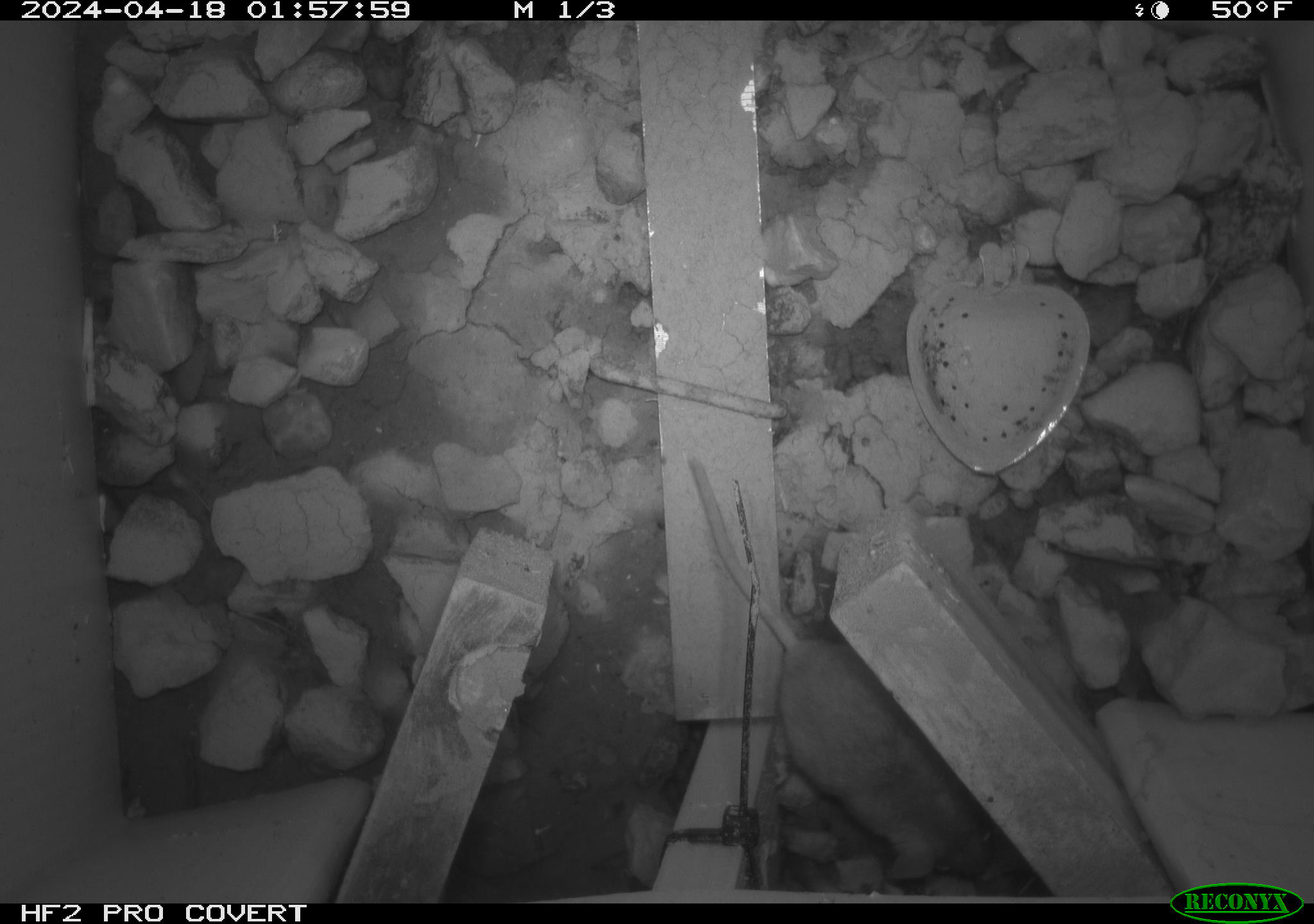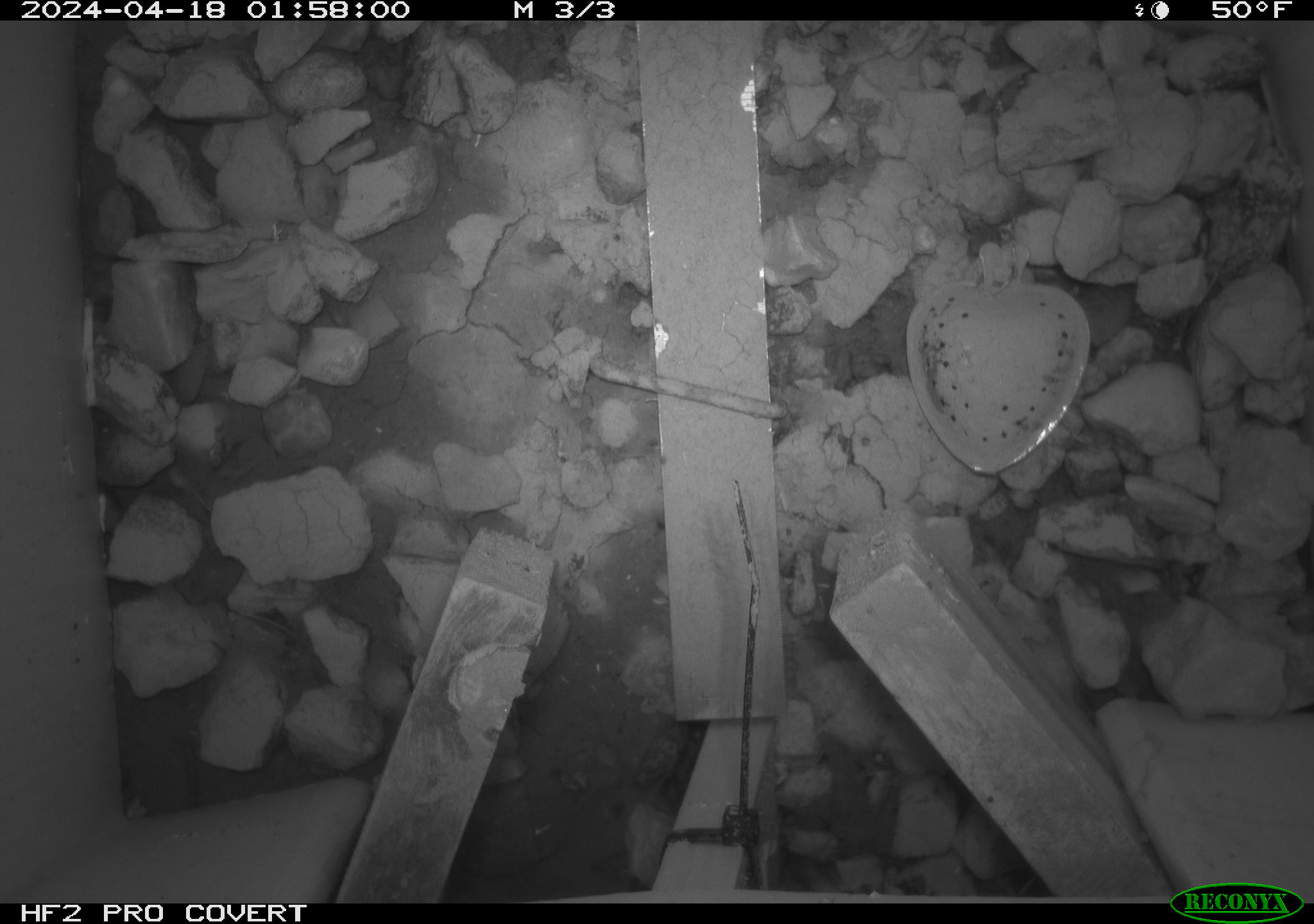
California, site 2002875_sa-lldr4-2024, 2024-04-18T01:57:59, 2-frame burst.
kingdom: Animalia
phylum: Chordata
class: Mammalia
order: Rodentia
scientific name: Rodentia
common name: mouse species